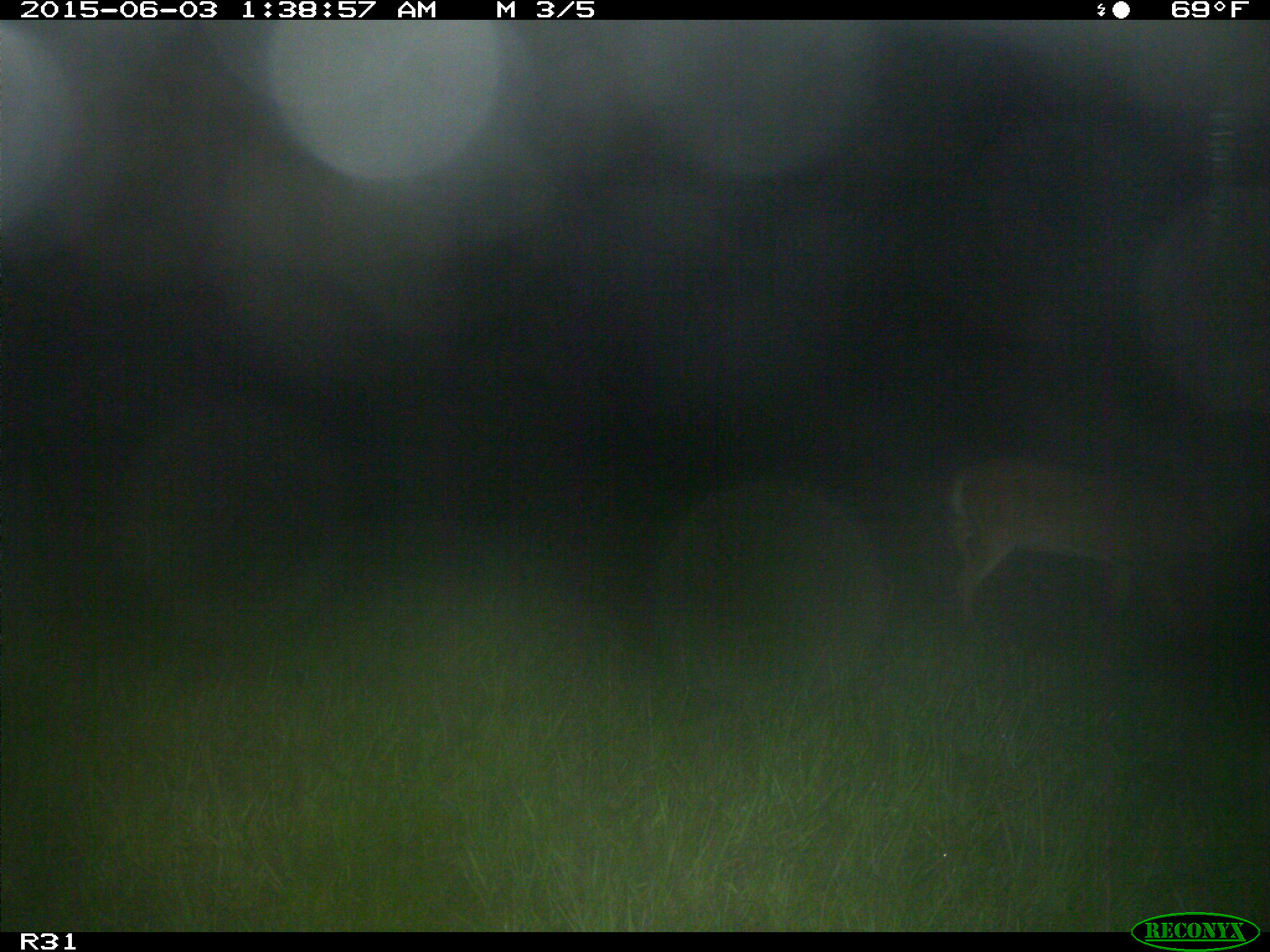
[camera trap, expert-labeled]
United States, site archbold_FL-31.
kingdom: Animalia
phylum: Chordata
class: Mammalia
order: Artiodactyla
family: Cervidae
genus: Odocoileus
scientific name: Odocoileus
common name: deer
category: unidentified deer